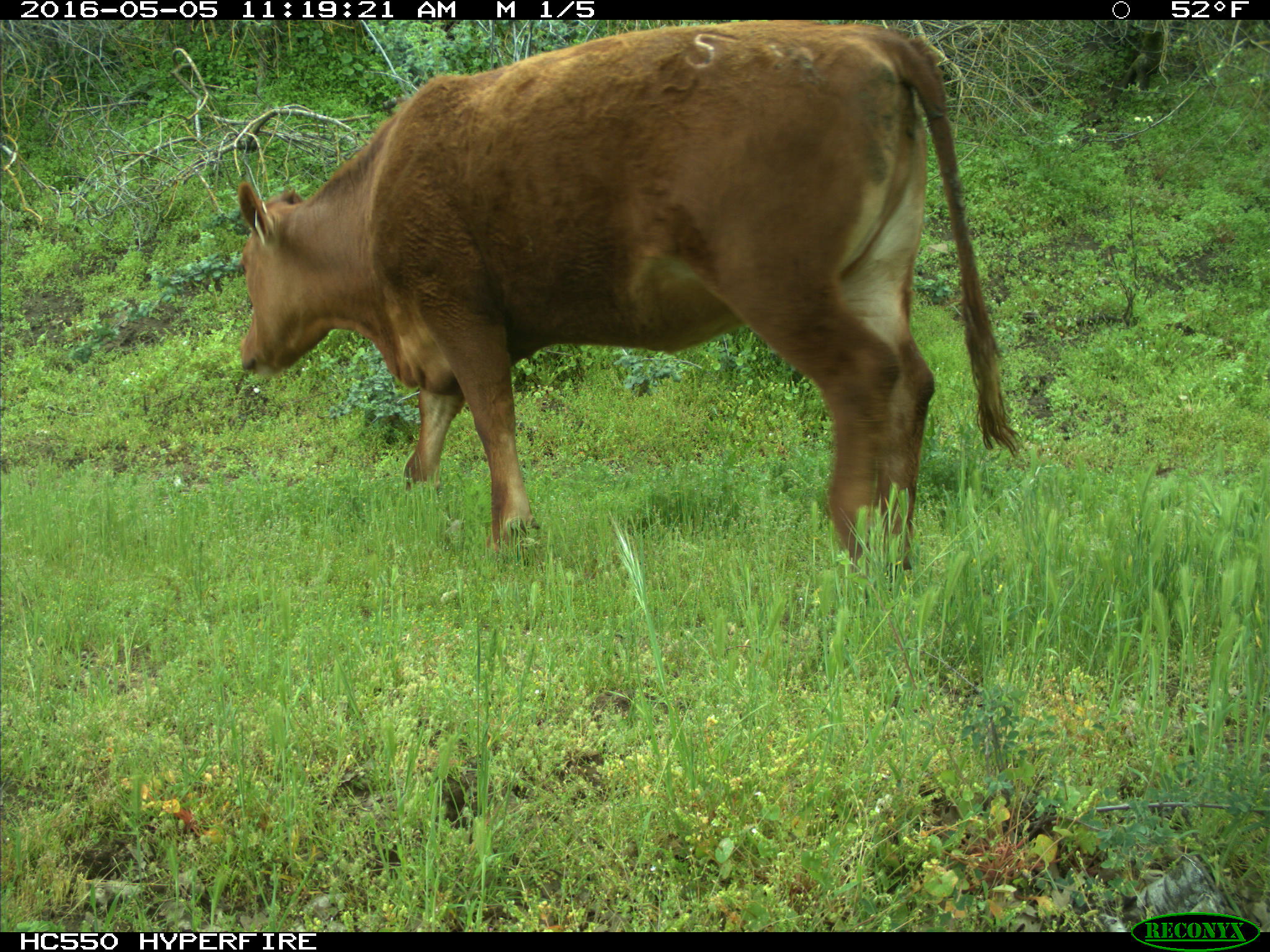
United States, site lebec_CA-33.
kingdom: Animalia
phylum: Chordata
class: Mammalia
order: Artiodactyla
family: Bovidae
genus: Bos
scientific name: Bos taurus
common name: domestic cow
Bos taurus (domestic cow).